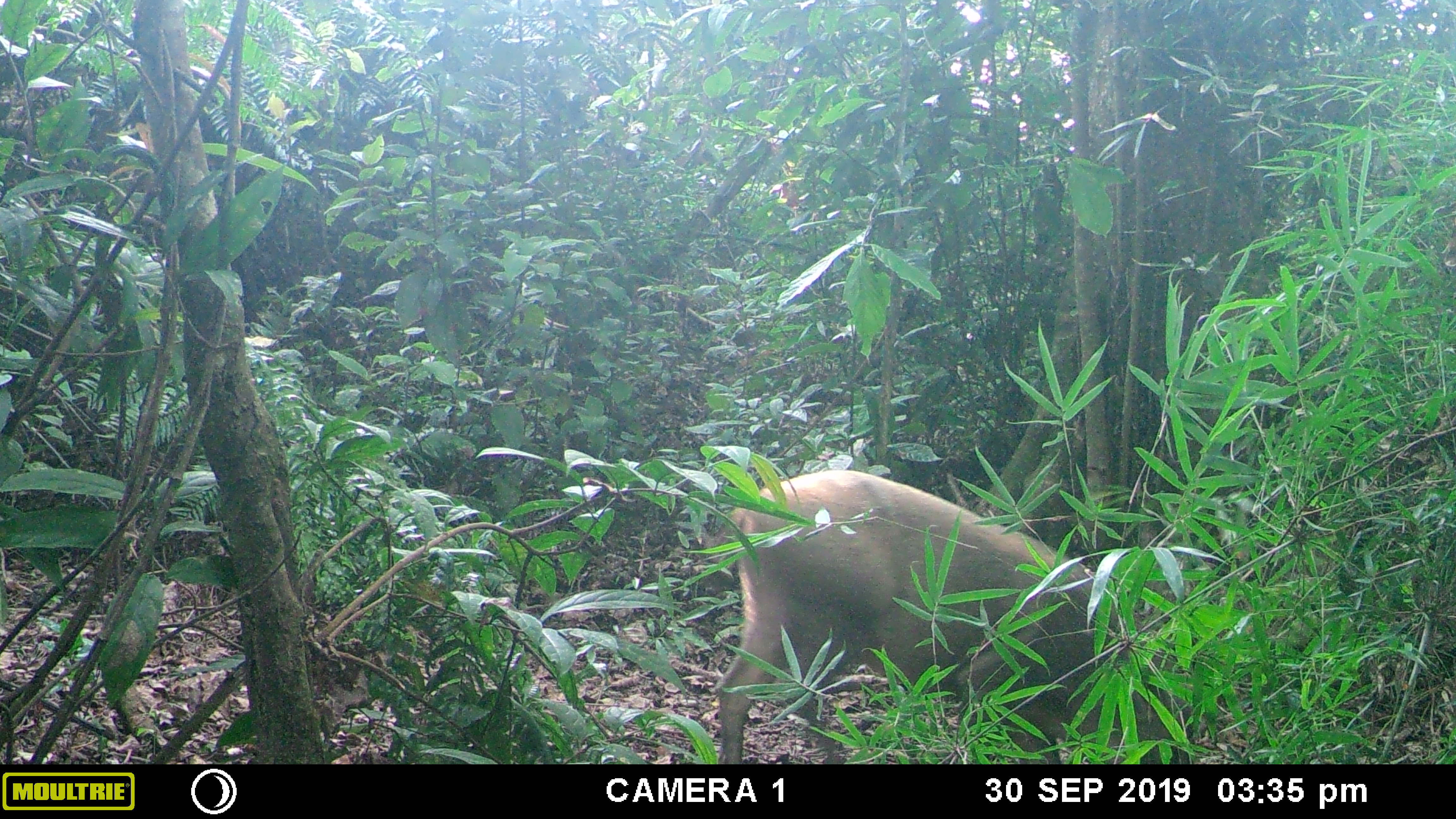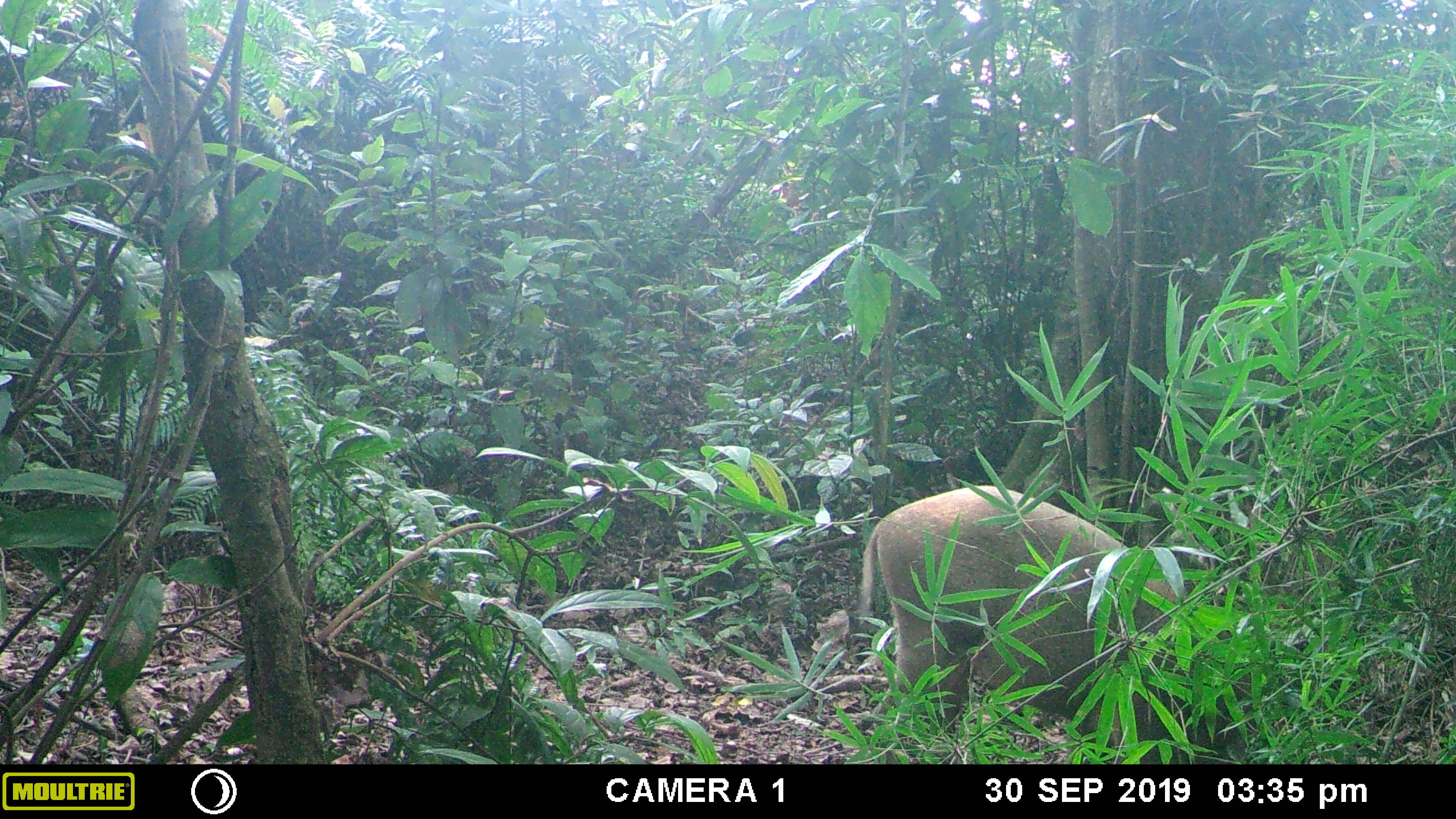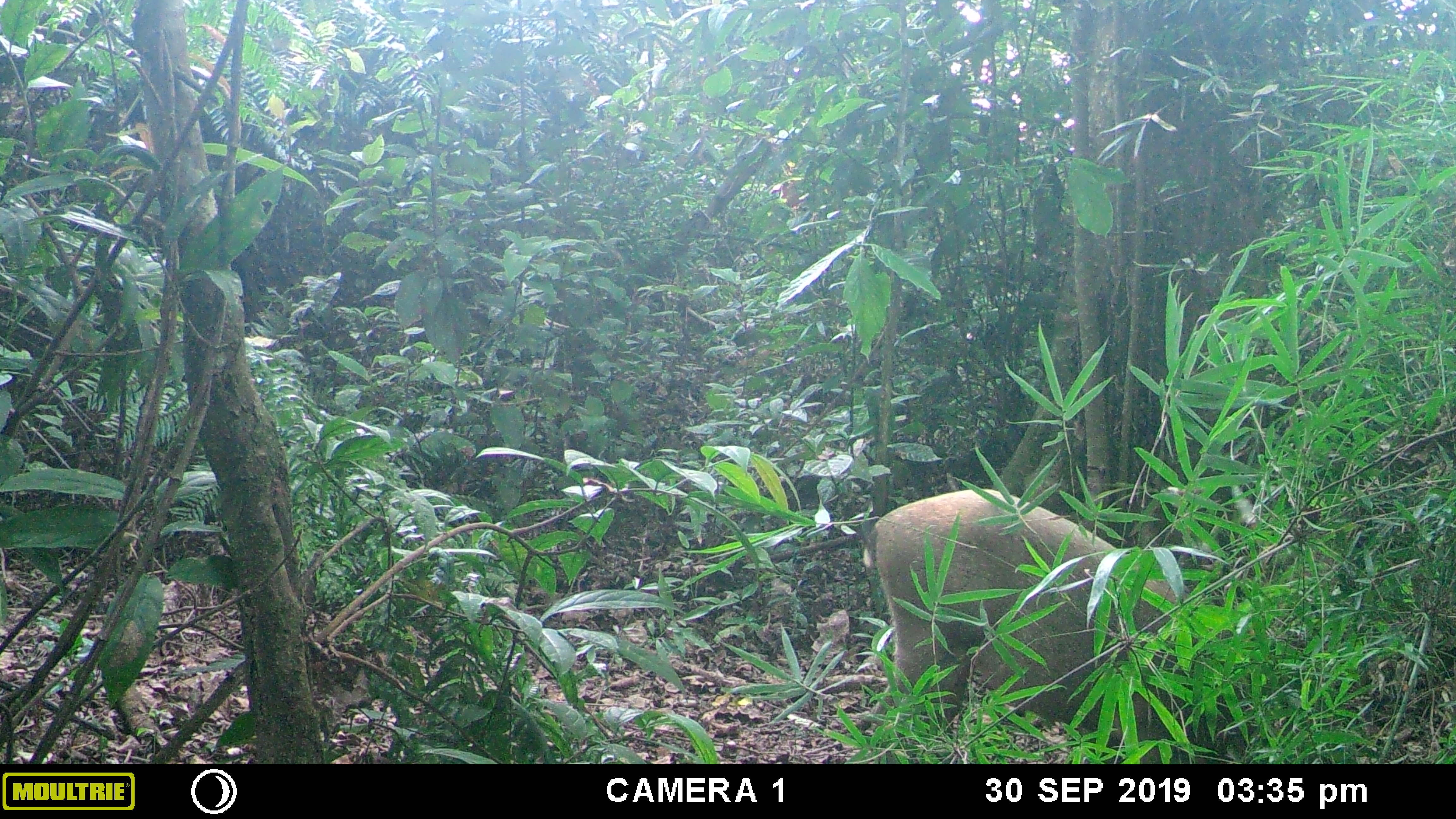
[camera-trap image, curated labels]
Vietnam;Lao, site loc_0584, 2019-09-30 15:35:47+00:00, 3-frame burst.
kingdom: Animalia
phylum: Chordata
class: Mammalia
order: Artiodactyla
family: Suidae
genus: Sus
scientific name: Sus scrofa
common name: eurasian wild pig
Eurasian wild pig (Sus scrofa). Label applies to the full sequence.